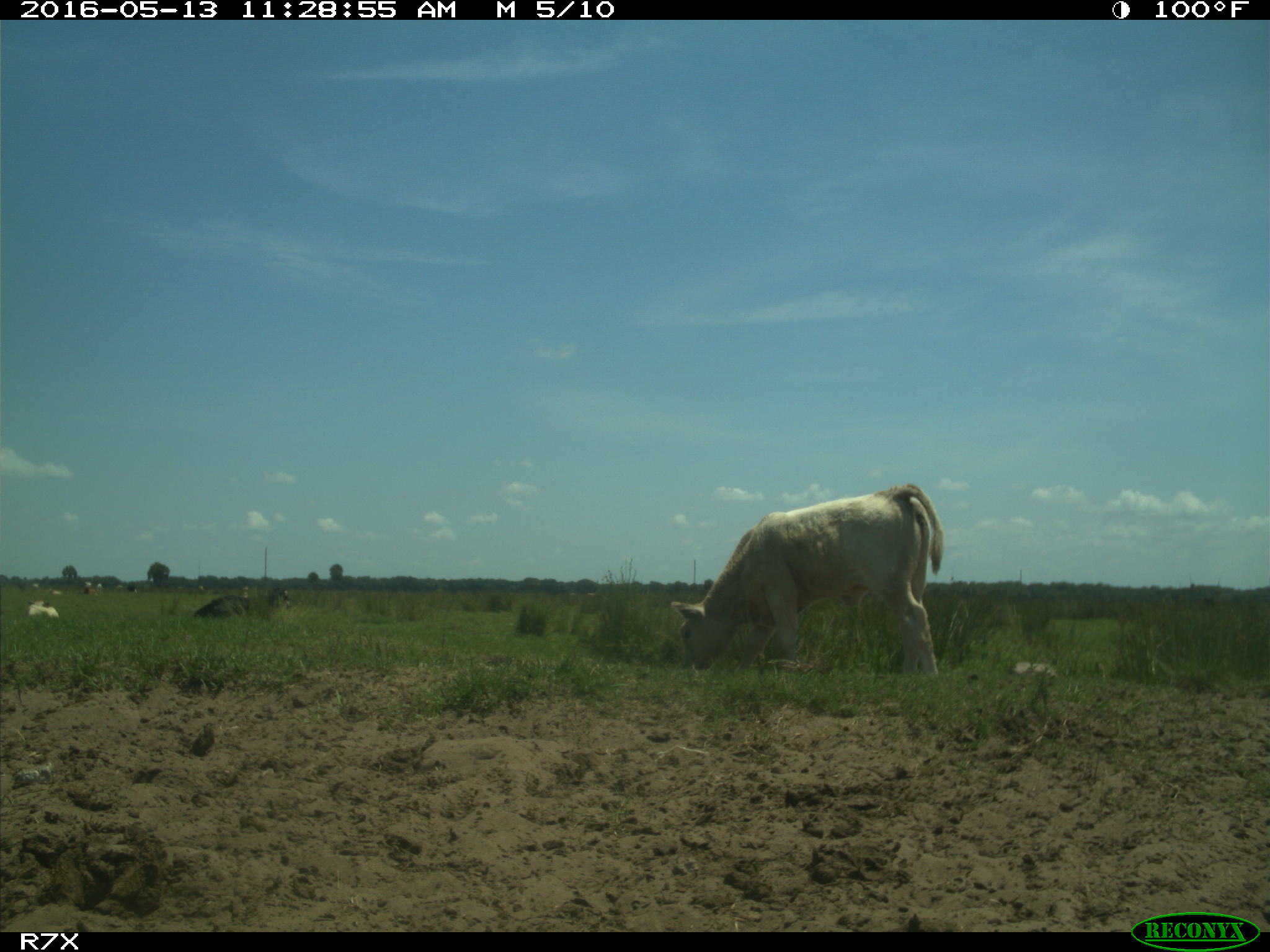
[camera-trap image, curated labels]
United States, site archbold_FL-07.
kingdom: Animalia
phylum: Chordata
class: Mammalia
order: Artiodactyla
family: Bovidae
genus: Bos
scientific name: Bos taurus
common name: domestic cow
Bos taurus (domestic cow).